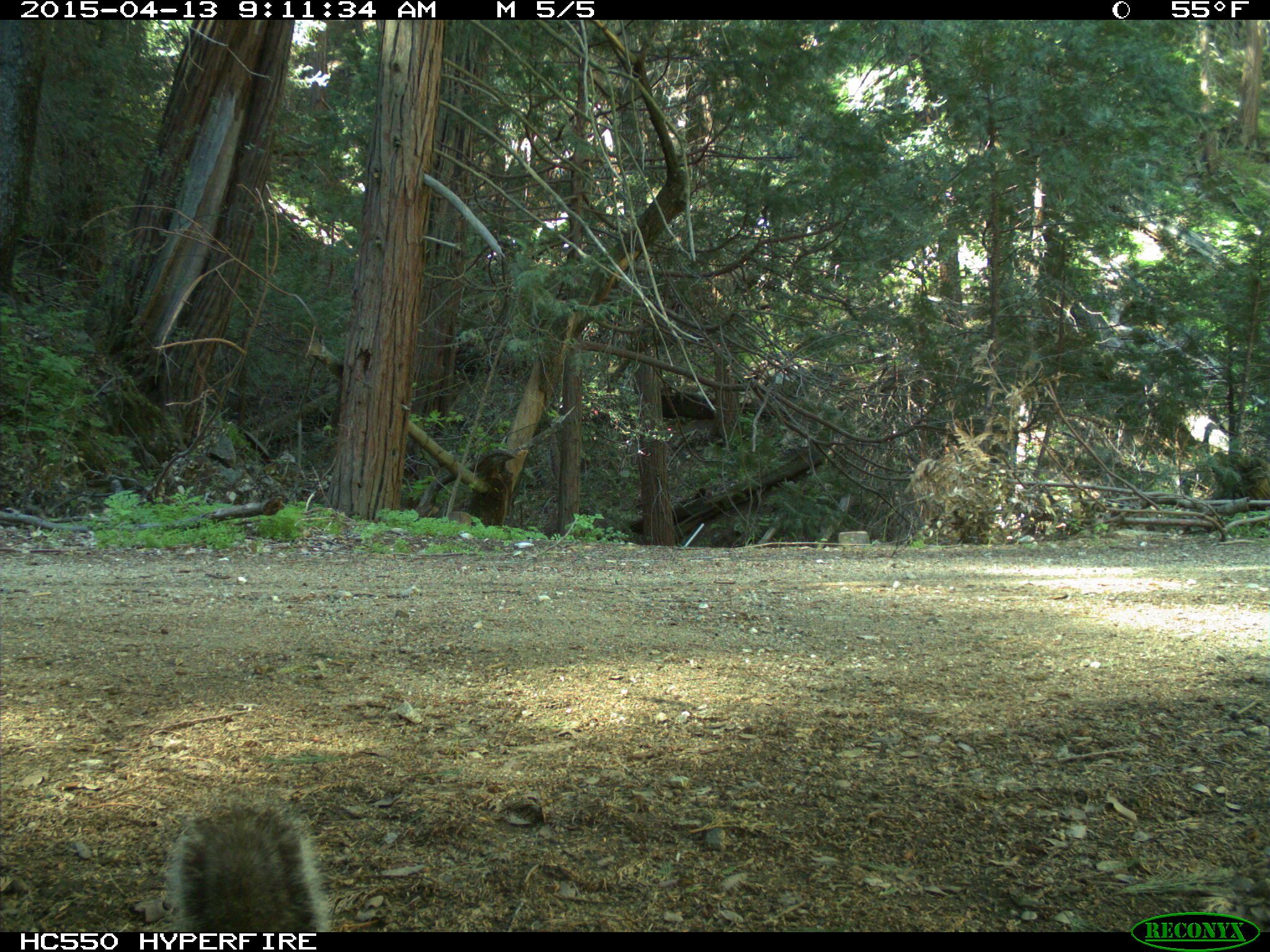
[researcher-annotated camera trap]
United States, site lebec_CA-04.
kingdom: Animalia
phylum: Chordata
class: Mammalia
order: Rodentia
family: Sciuridae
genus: Sciurus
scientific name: Sciurus carolinensis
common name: eastern gray squirrel